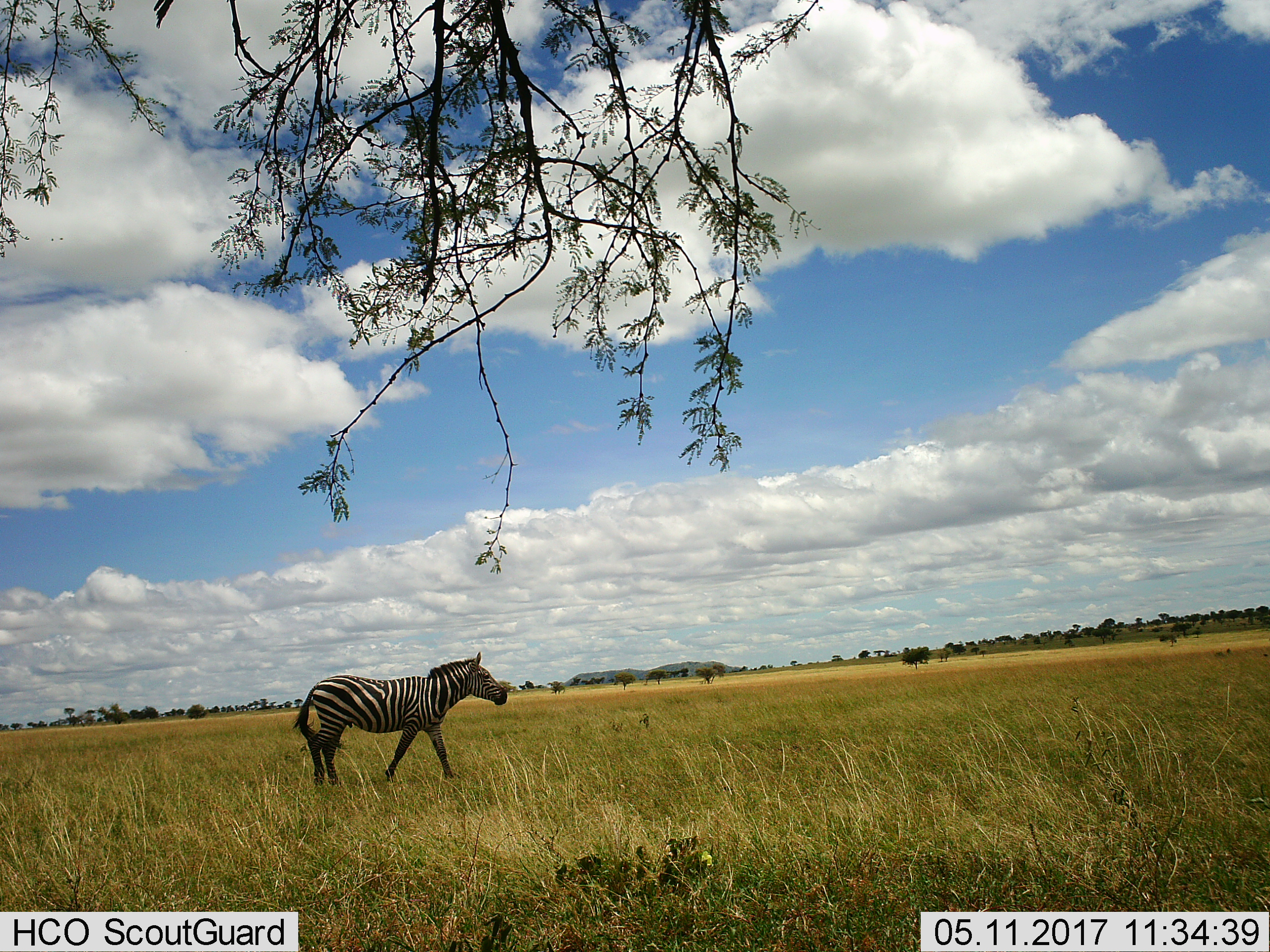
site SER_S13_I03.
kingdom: Animalia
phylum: Chordata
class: Mammalia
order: Perissodactyla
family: Equidae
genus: Equus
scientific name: Equus quagga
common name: plains zebra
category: zebraplains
Zebraplains (plains zebra) (Equus quagga), count 1. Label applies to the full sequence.